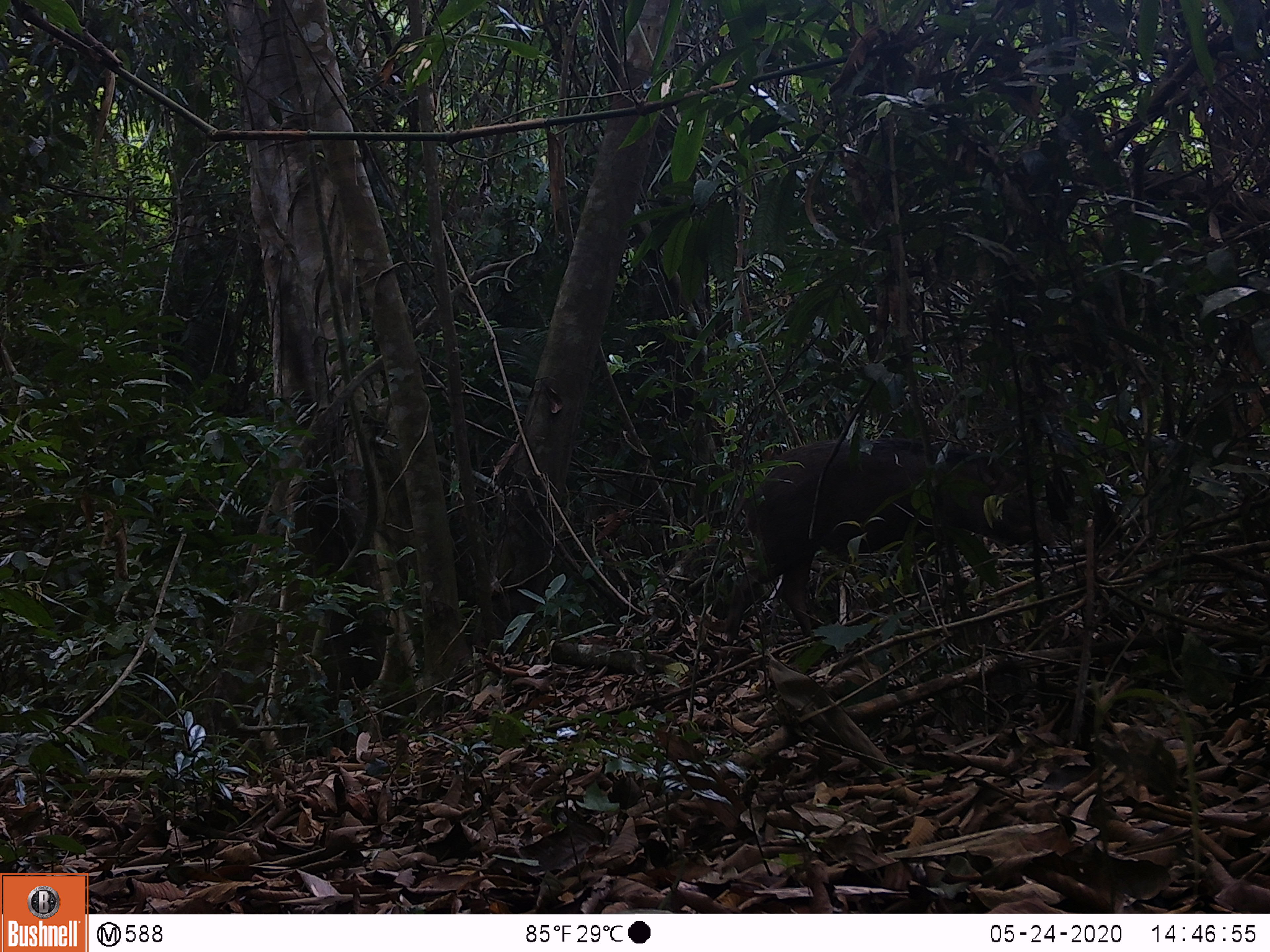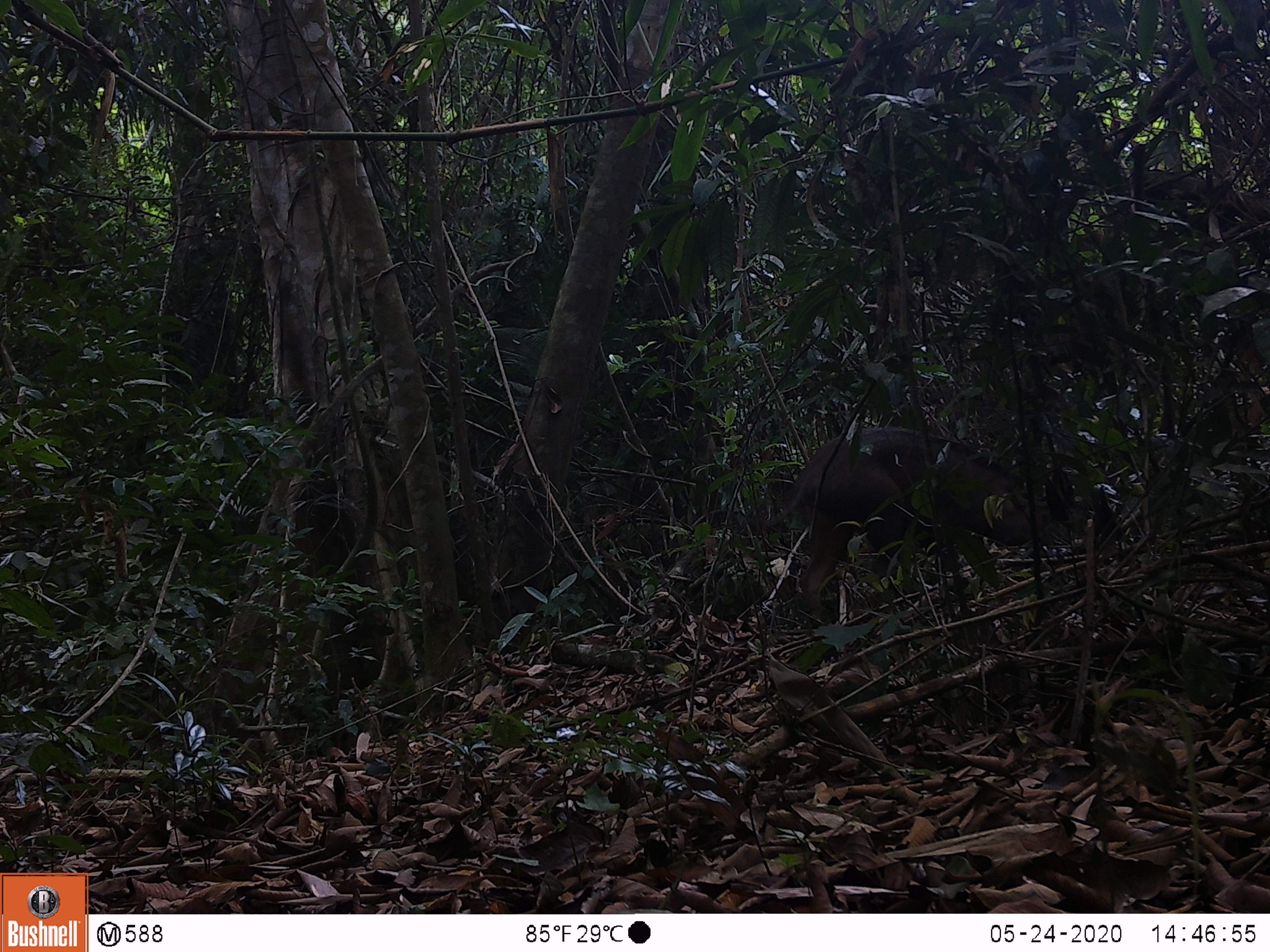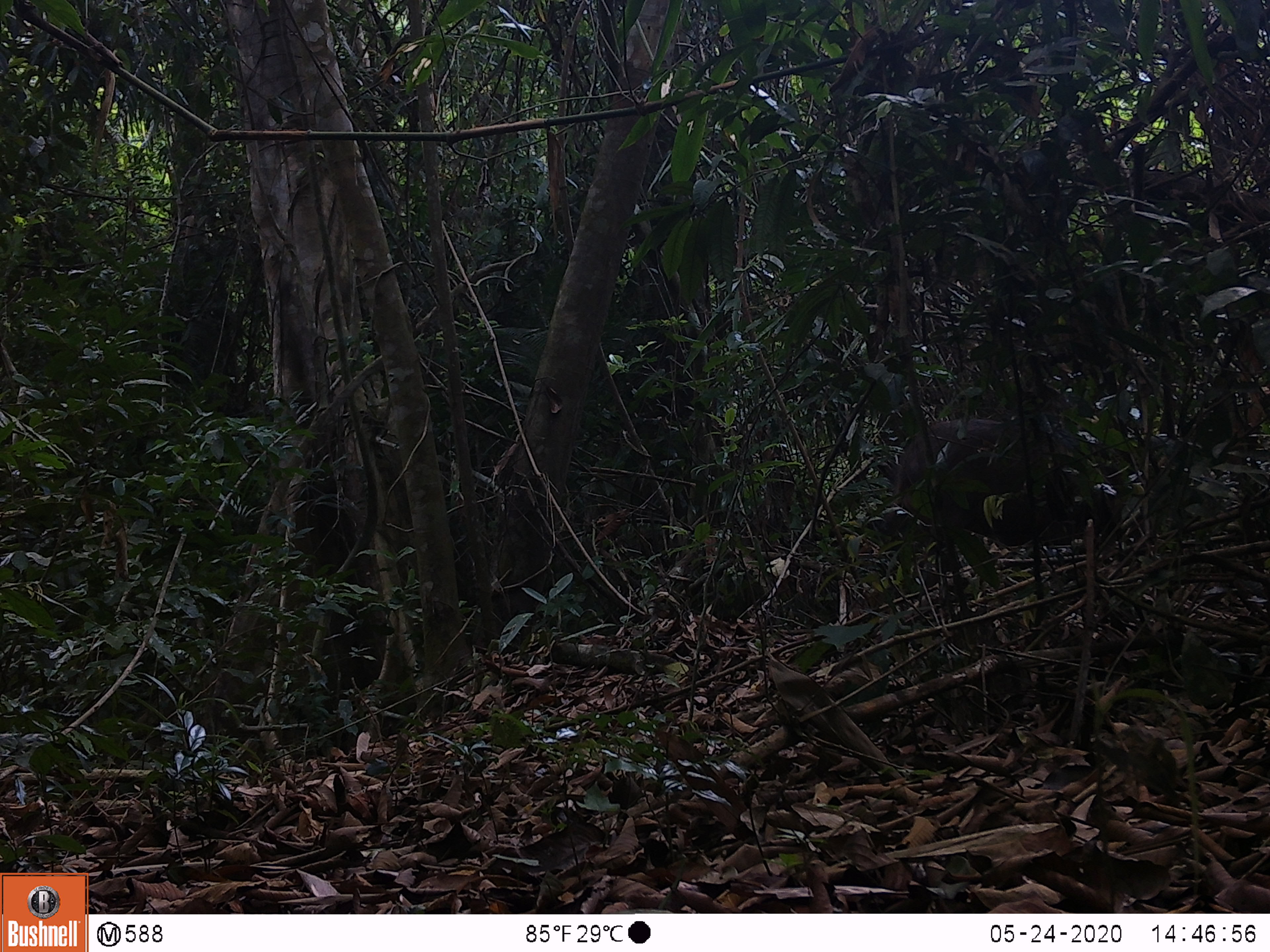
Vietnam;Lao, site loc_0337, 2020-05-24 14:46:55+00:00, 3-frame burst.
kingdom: Animalia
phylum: Chordata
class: Mammalia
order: Artiodactyla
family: Suidae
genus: Sus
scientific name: Sus scrofa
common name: eurasian wild pig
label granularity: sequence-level